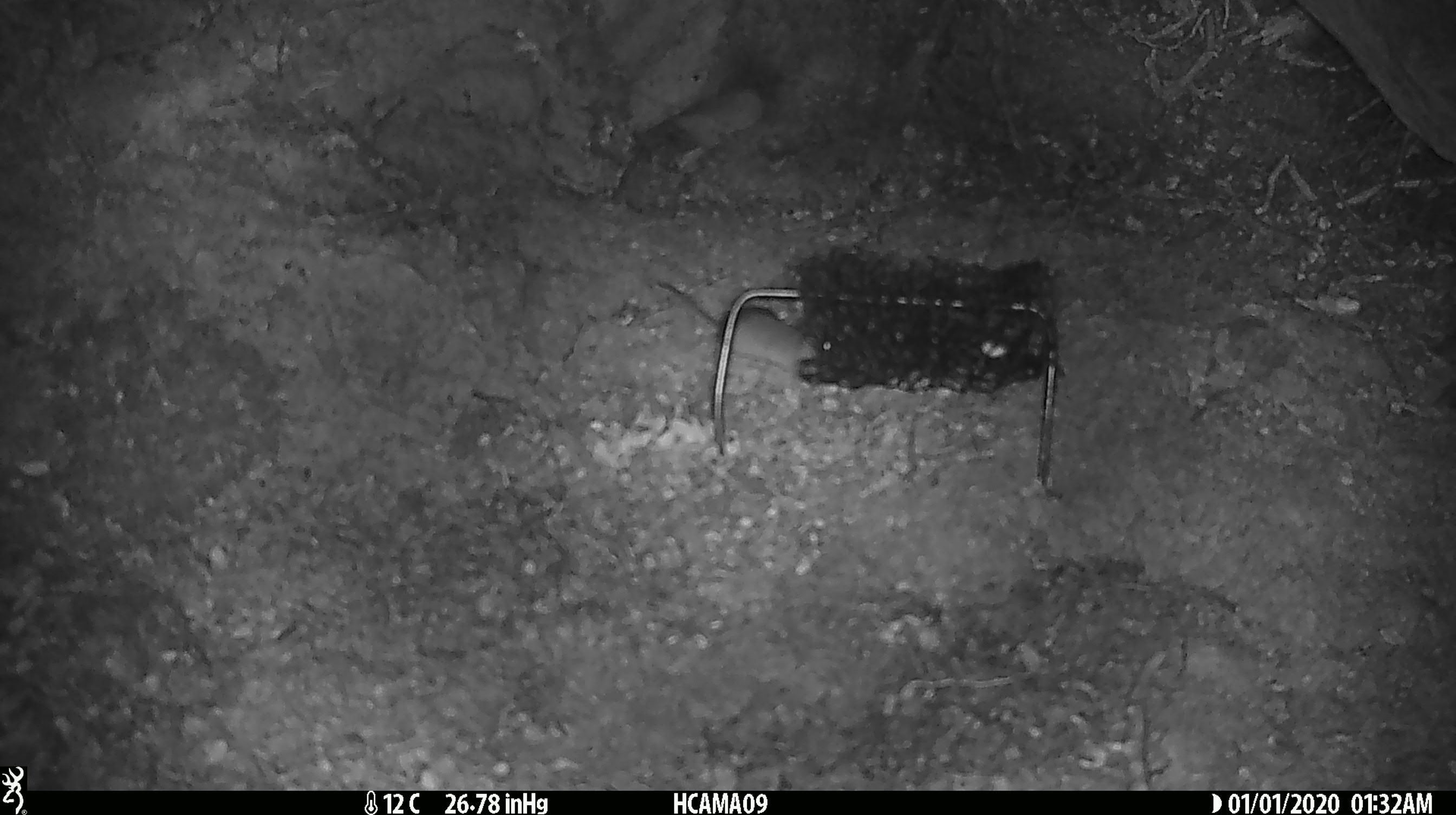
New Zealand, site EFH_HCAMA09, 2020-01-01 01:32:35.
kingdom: Animalia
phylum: Chordata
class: Mammalia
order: Rodentia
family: Muridae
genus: Mus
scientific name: Mus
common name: mouse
Mouse (Mus).